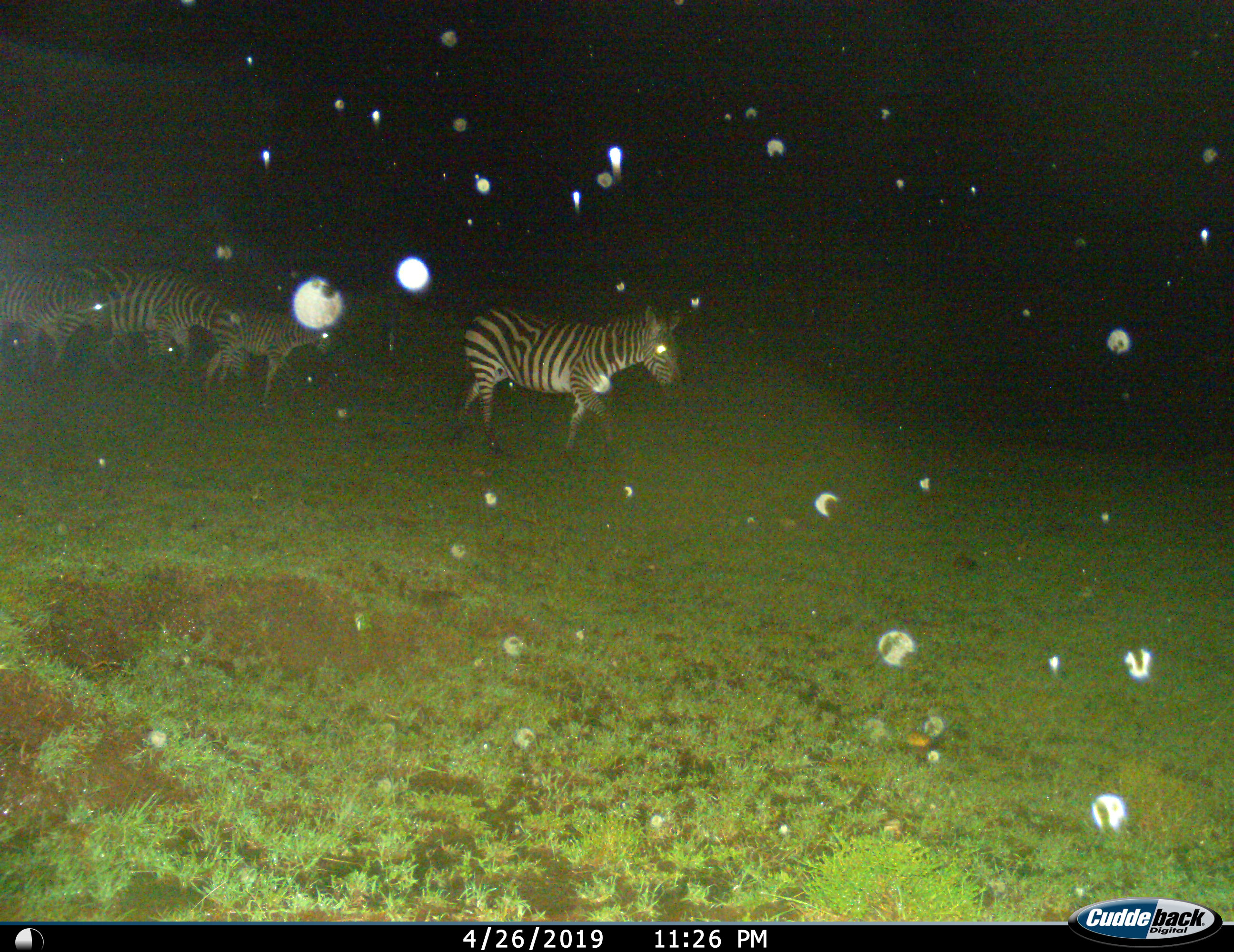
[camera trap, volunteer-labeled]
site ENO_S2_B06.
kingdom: Animalia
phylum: Chordata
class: Mammalia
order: Perissodactyla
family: Equidae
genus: Equus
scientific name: Equus quagga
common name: plains zebra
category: zebraplains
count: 4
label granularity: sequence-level